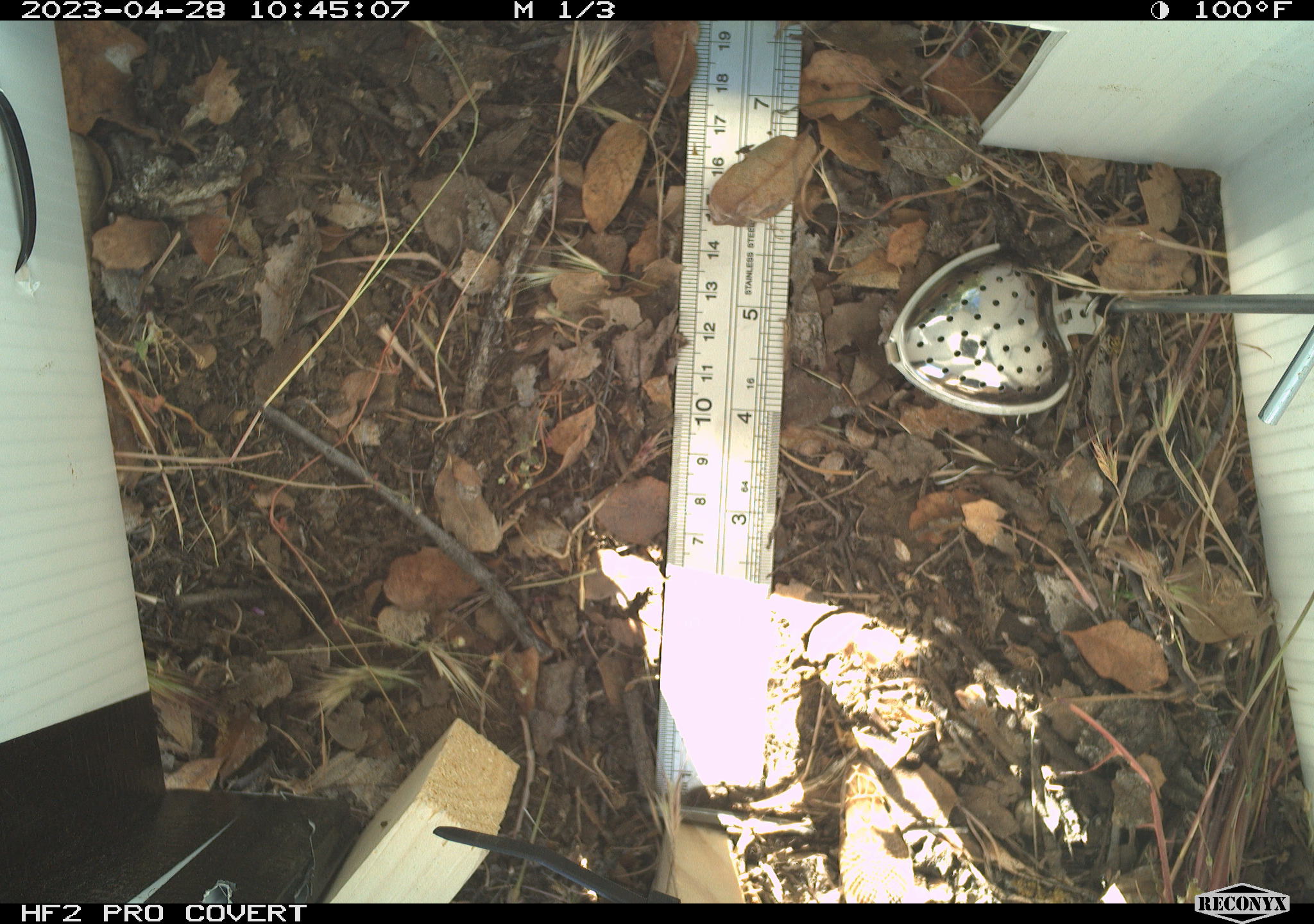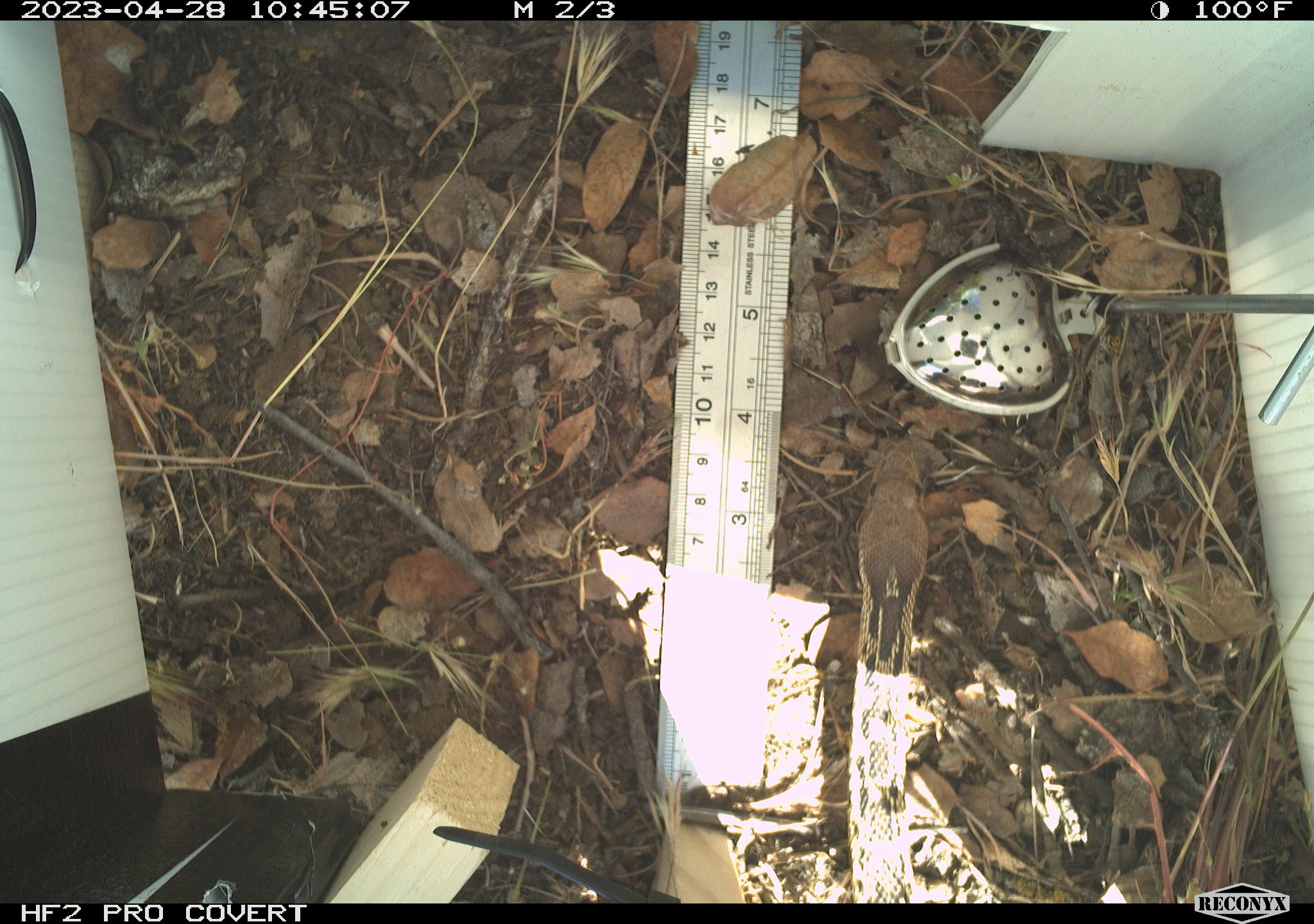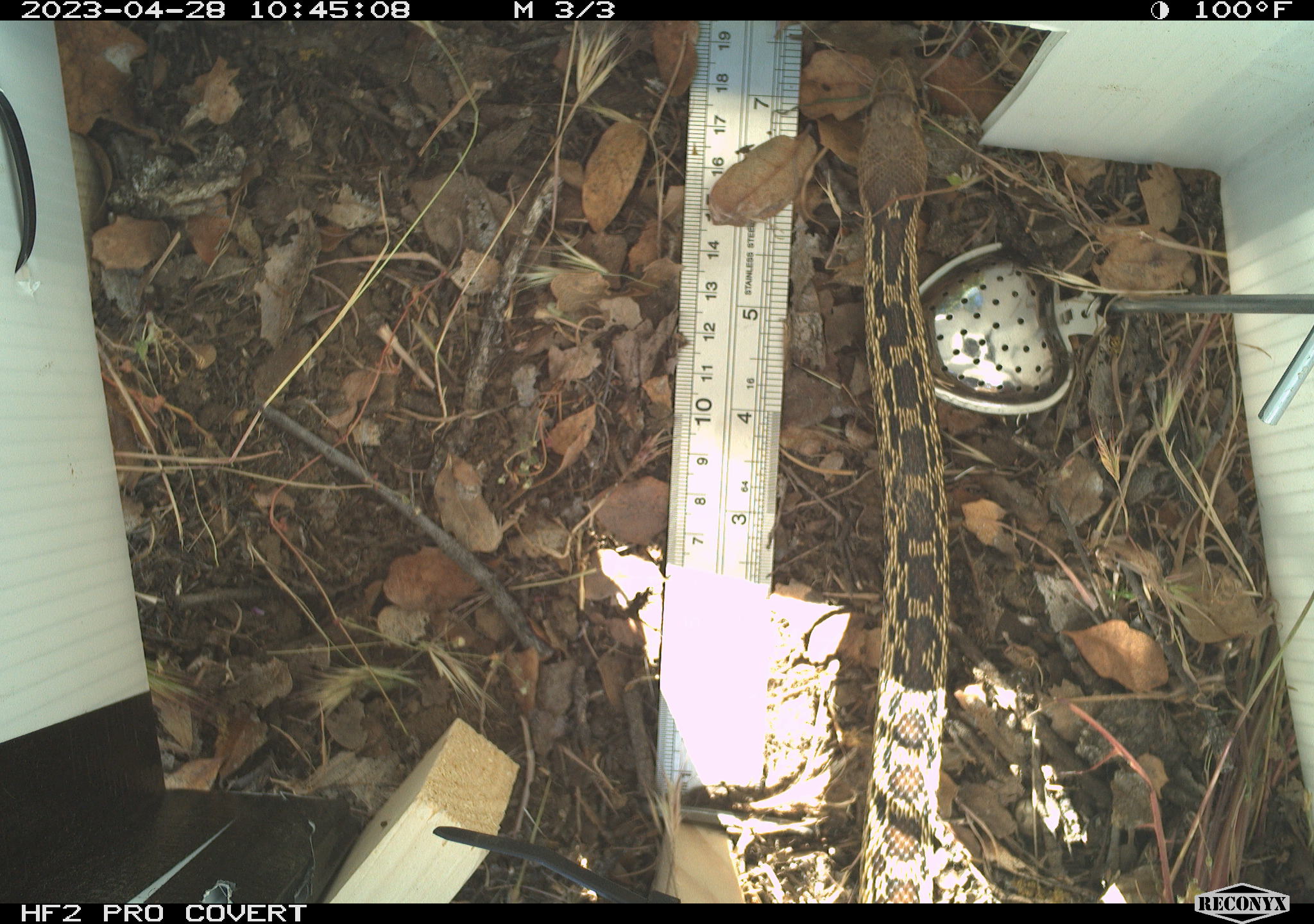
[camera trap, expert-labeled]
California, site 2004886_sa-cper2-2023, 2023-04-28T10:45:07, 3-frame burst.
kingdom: Animalia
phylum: Chordata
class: Reptilia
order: Squamata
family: Colubridae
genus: Pituophis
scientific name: Pituophis catenifer catenifer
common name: pacific gophersnake